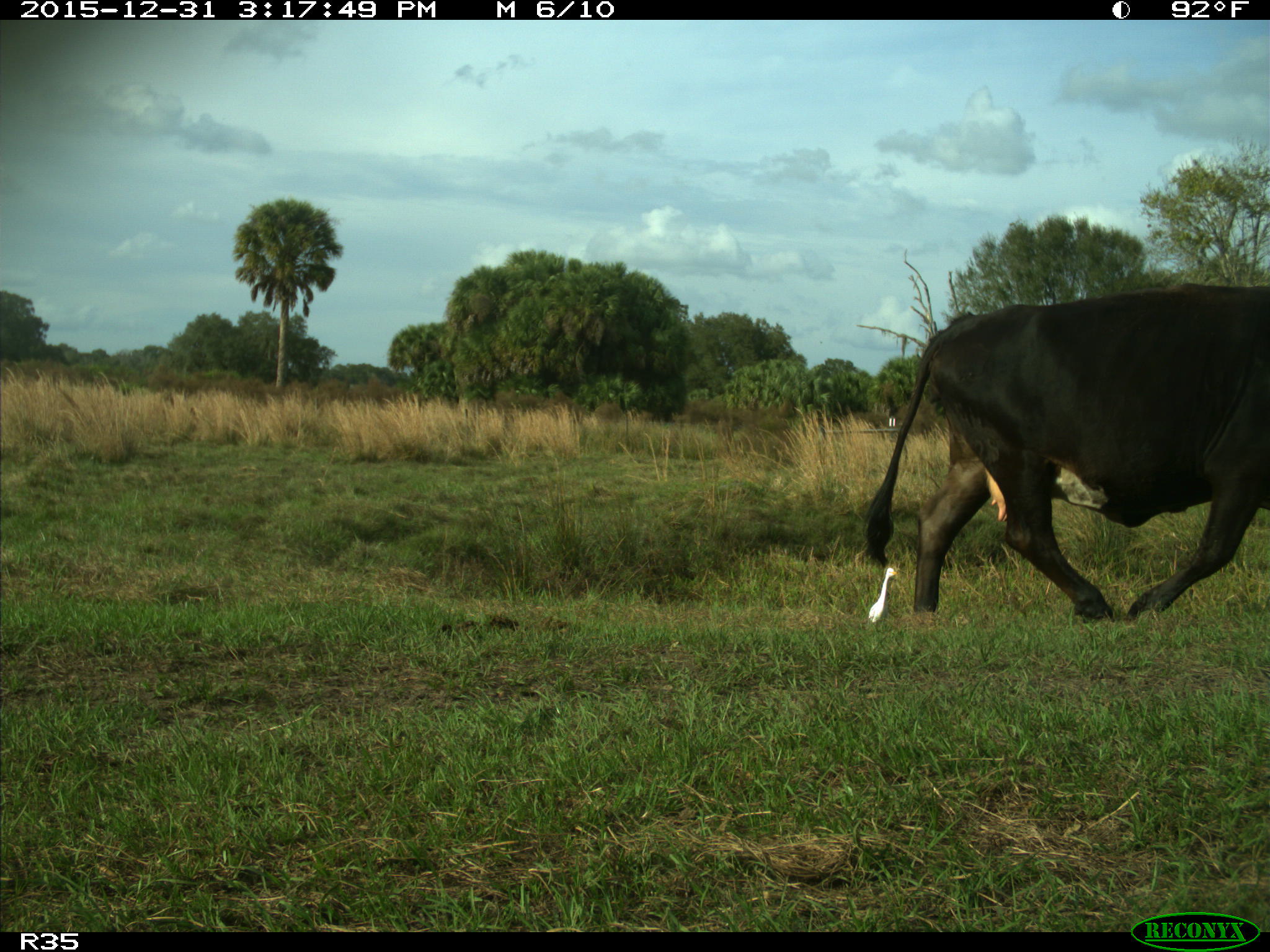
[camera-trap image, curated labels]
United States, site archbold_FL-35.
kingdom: Animalia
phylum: Chordata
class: Mammalia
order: Artiodactyla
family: Bovidae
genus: Bos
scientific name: Bos taurus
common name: domestic cow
Bos taurus (domestic cow).